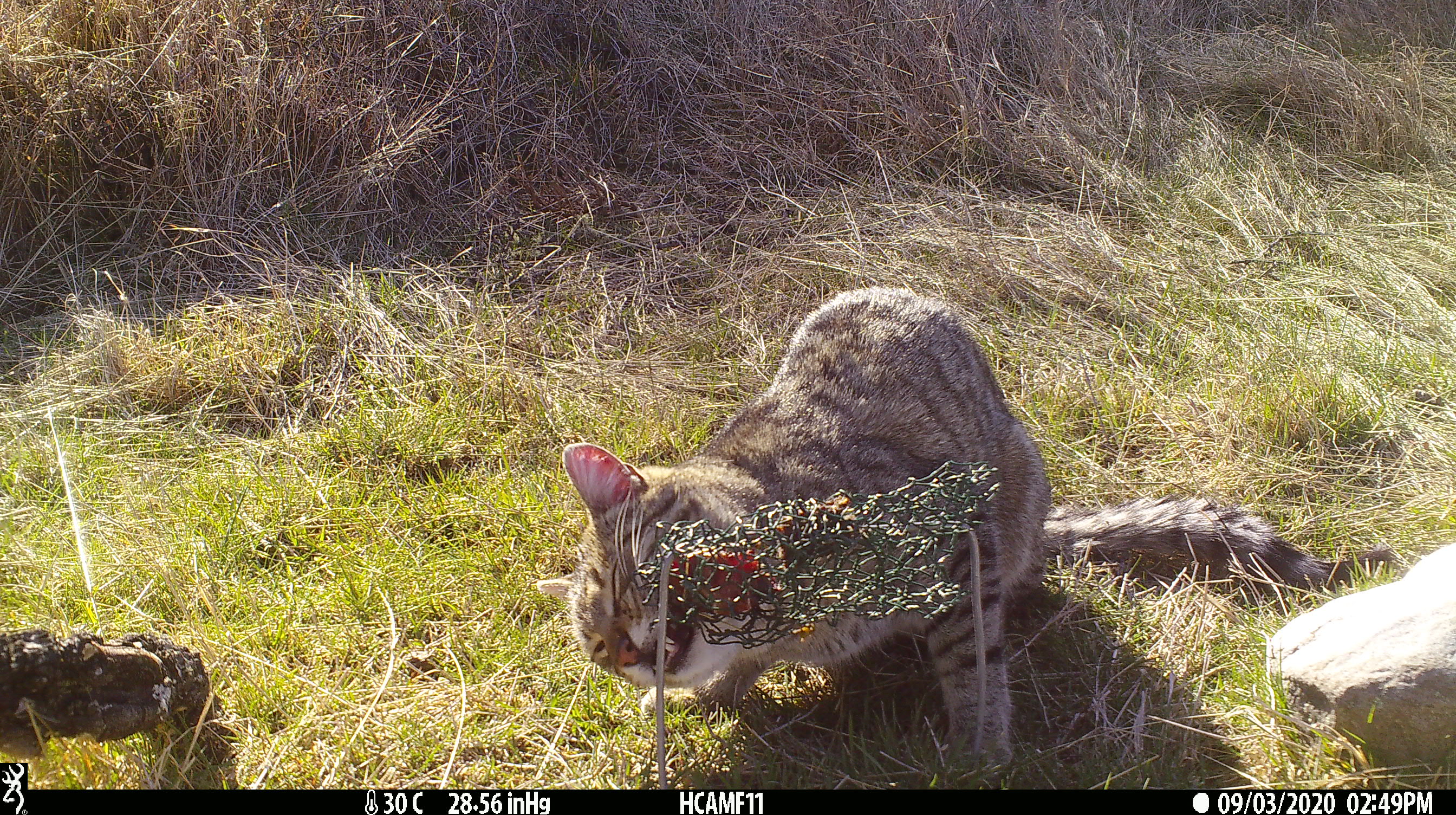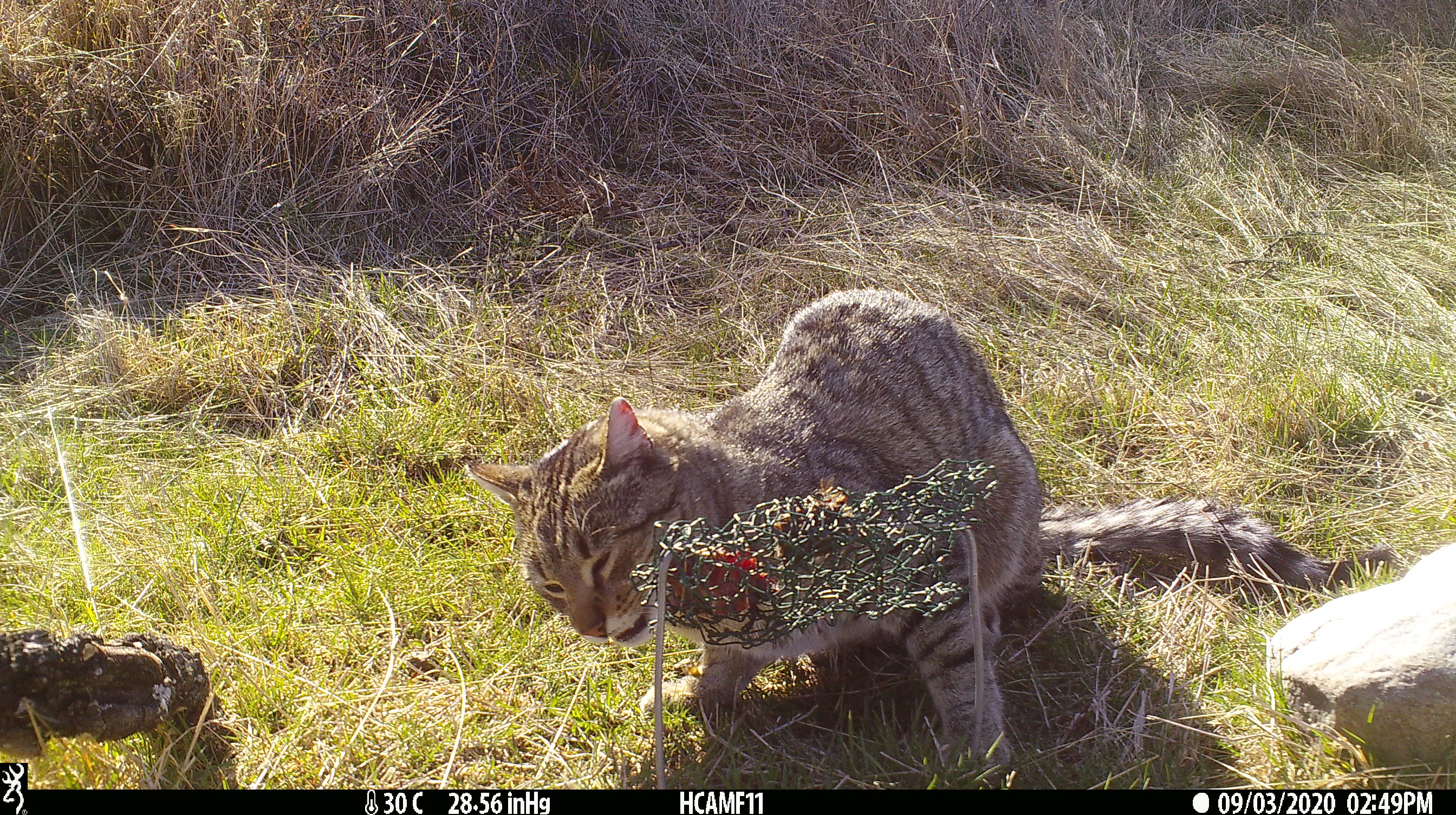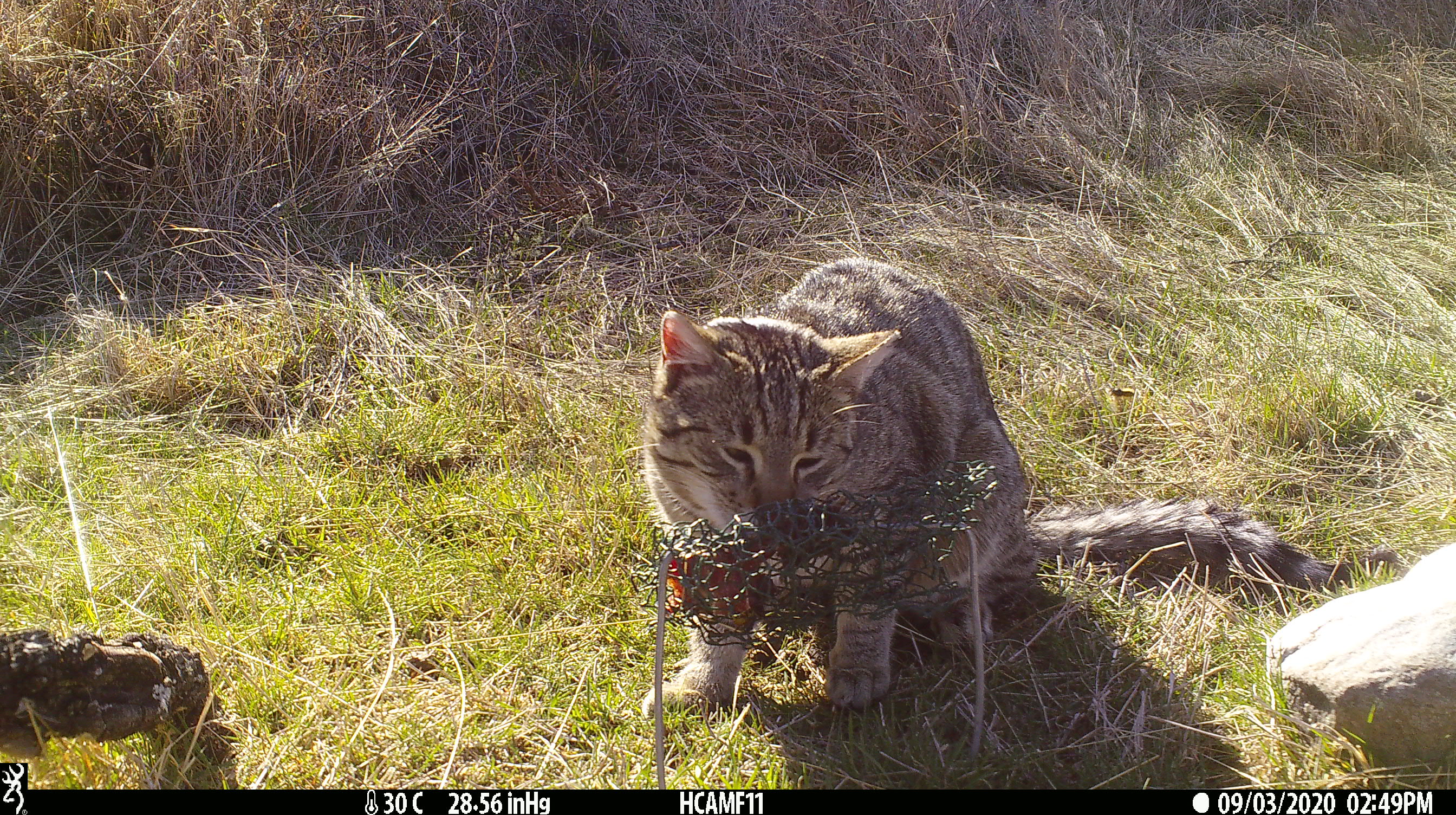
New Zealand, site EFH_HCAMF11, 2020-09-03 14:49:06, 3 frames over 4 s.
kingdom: Animalia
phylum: Chordata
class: Mammalia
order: Carnivora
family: Felidae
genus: Felis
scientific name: Felis catus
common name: domestic cat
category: cat